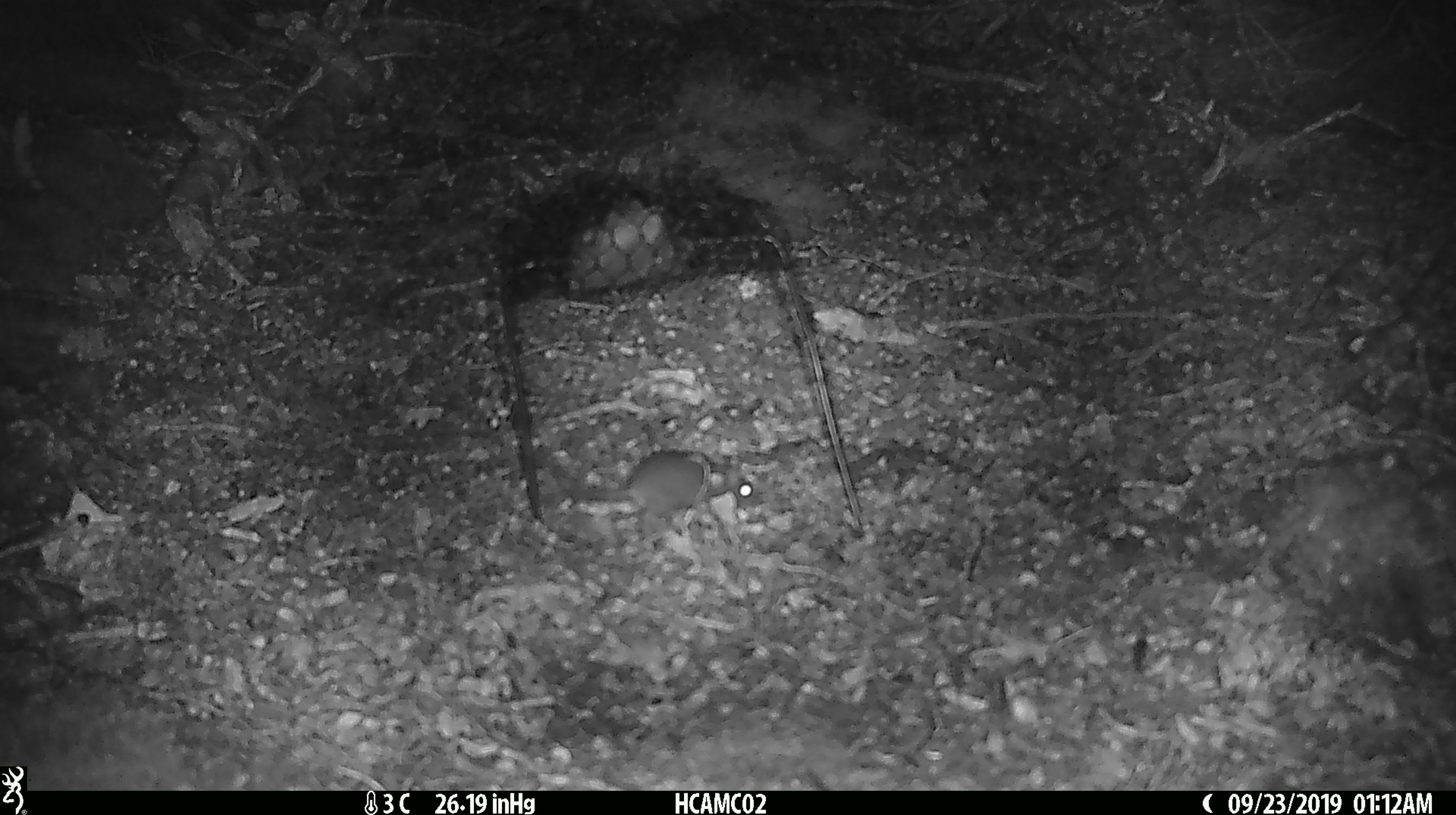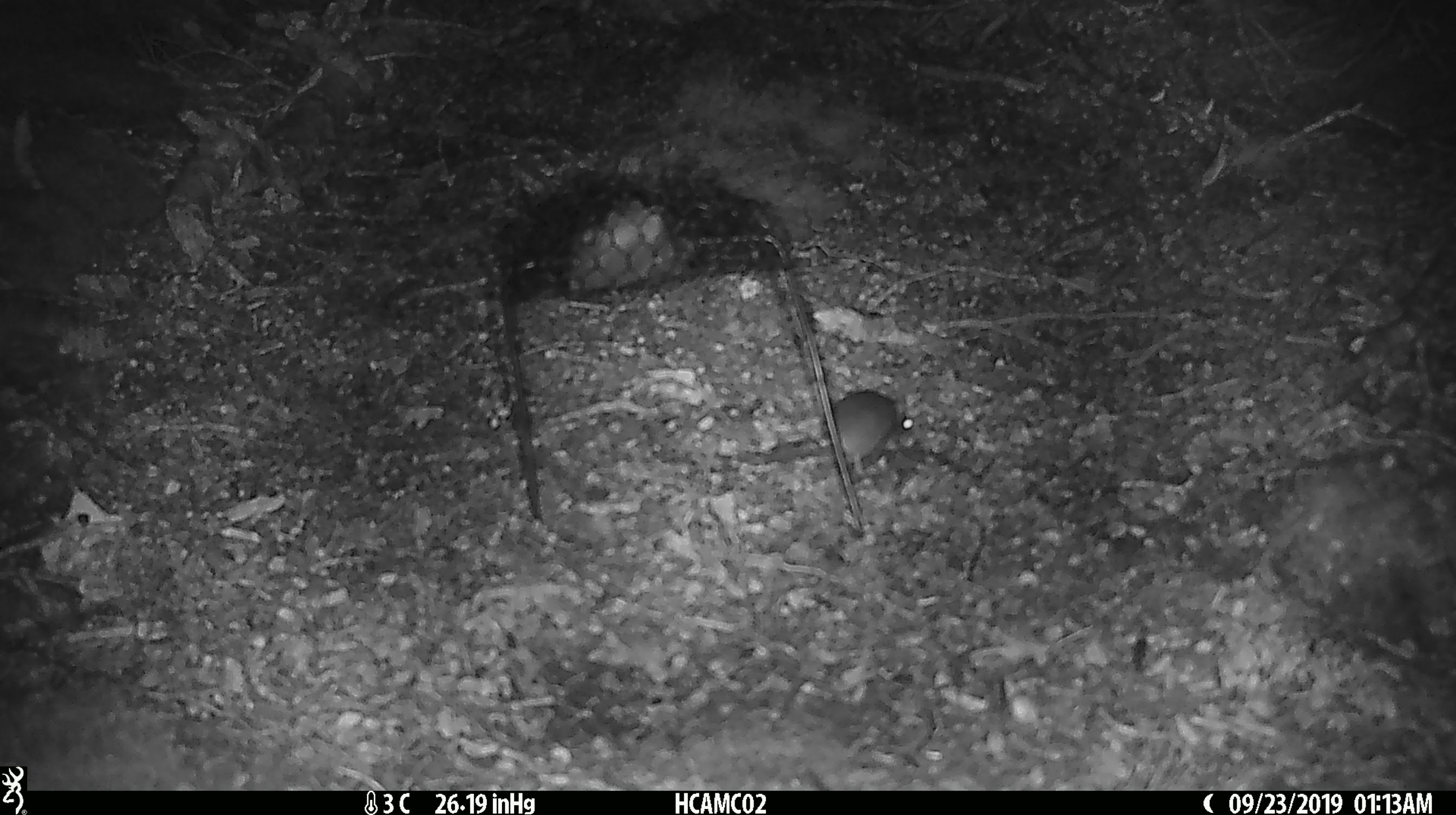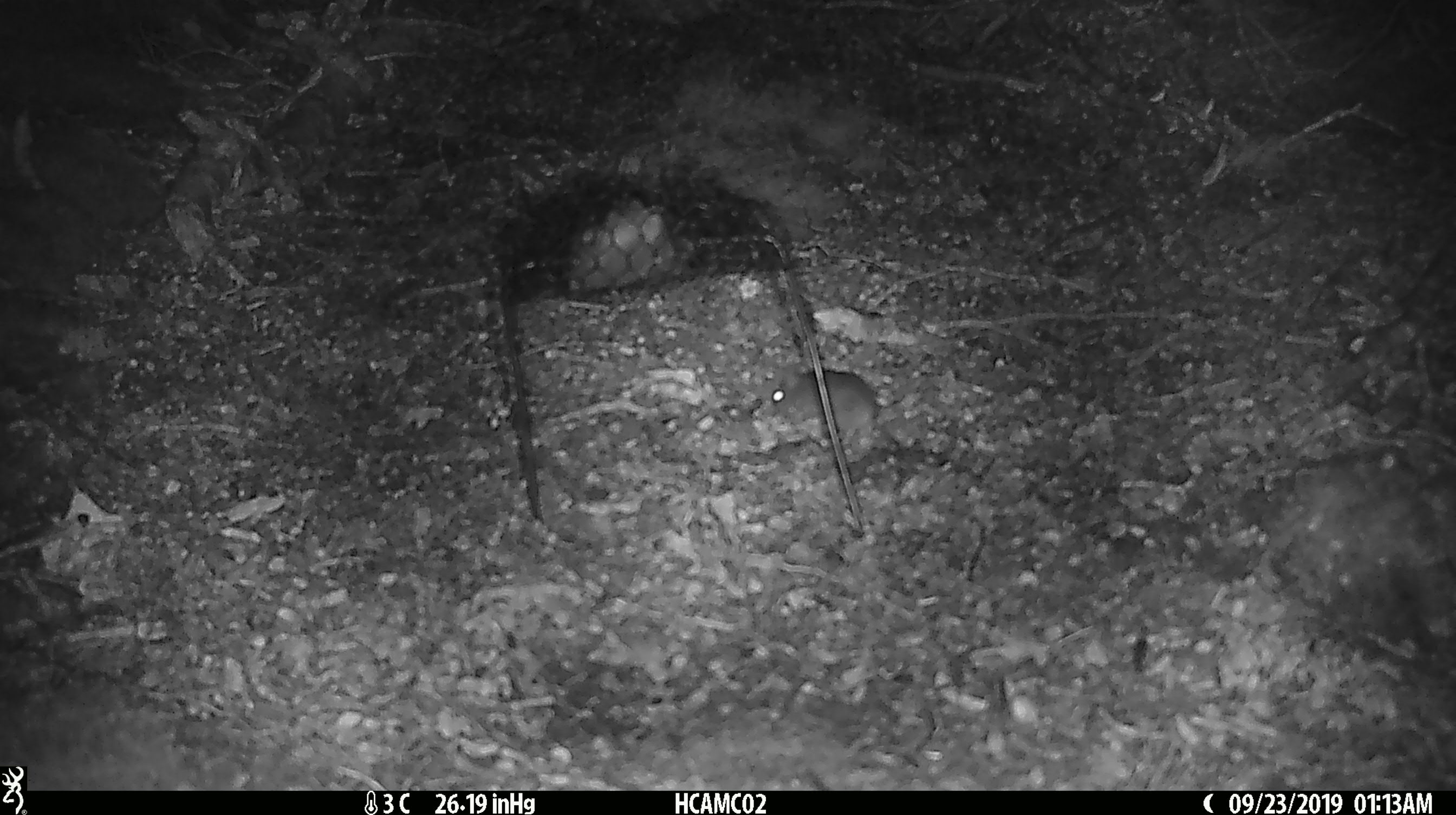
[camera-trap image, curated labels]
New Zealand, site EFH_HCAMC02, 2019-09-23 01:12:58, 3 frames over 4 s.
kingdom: Animalia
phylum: Chordata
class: Mammalia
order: Rodentia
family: Muridae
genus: Mus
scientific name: Mus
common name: mouse